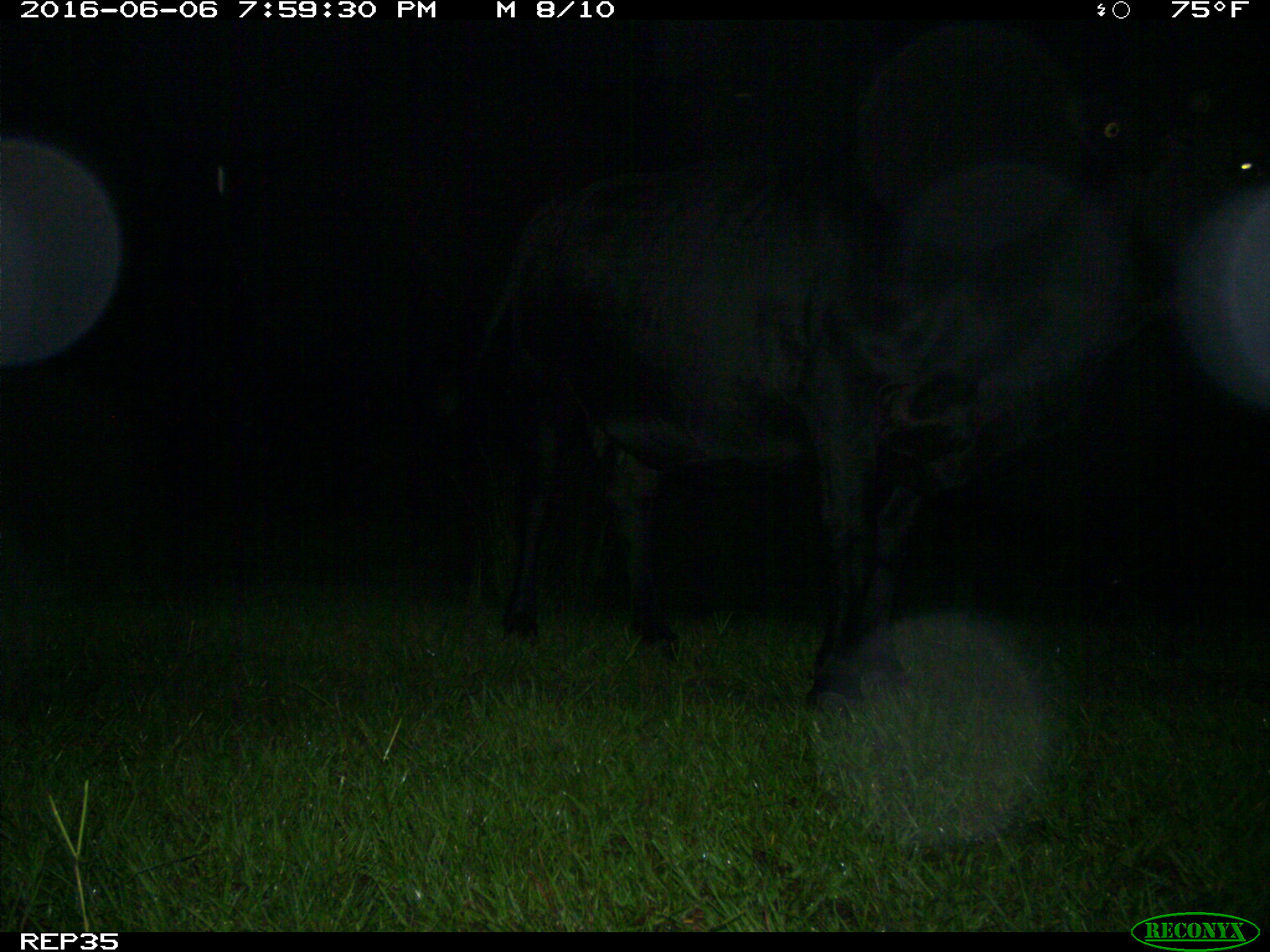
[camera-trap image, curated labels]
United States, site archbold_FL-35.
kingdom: Animalia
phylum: Chordata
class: Mammalia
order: Artiodactyla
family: Bovidae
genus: Bos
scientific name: Bos taurus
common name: domestic cow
Bos taurus (domestic cow).